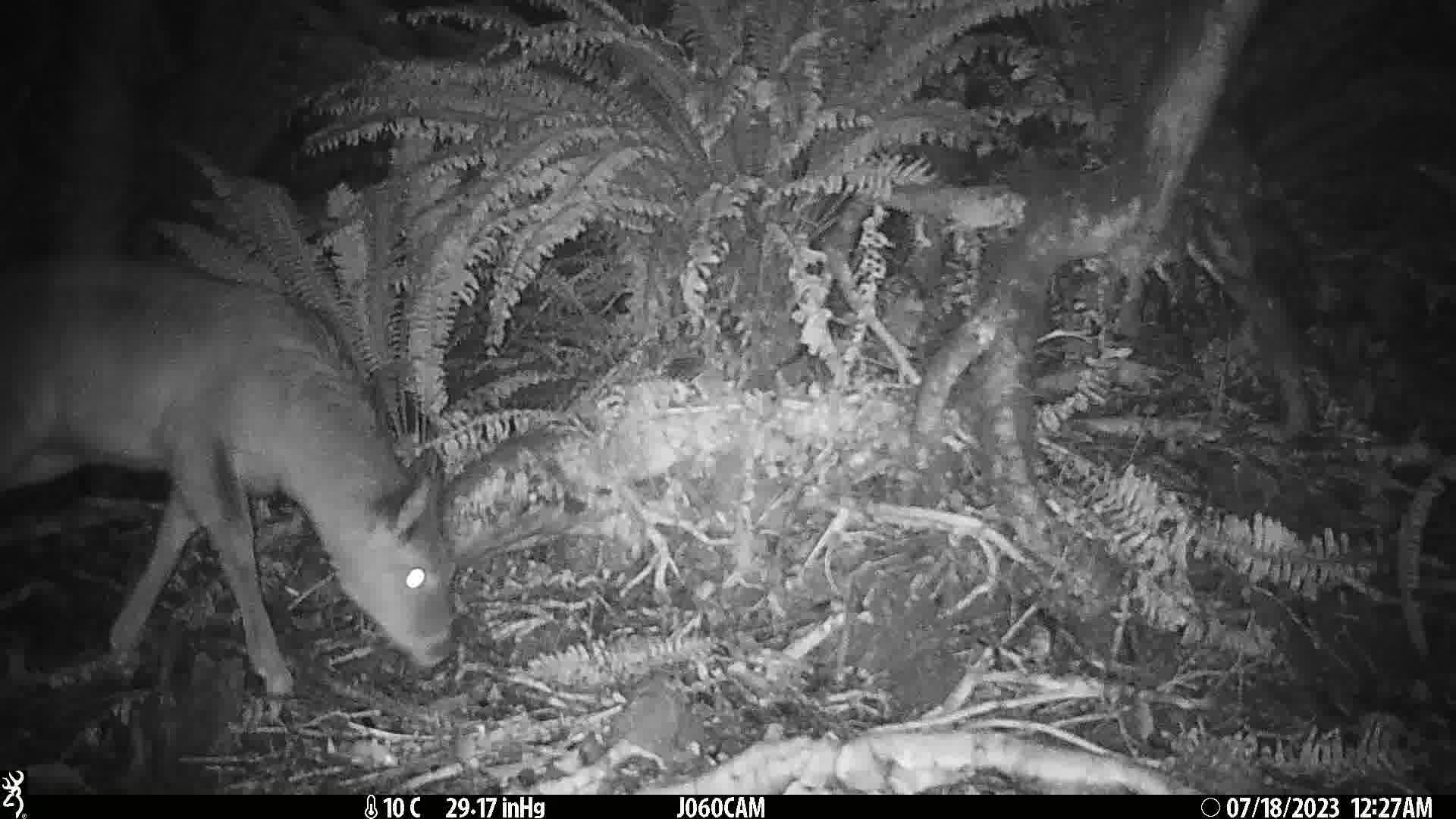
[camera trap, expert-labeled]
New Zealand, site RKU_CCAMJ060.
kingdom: Animalia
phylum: Chordata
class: Mammalia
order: Artiodactyla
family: Cervidae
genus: Odocoileus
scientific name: Odocoileus virginianus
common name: white-tailed deer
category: white tailed deer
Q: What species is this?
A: White tailed deer (white-tailed deer) (Odocoileus virginianus).